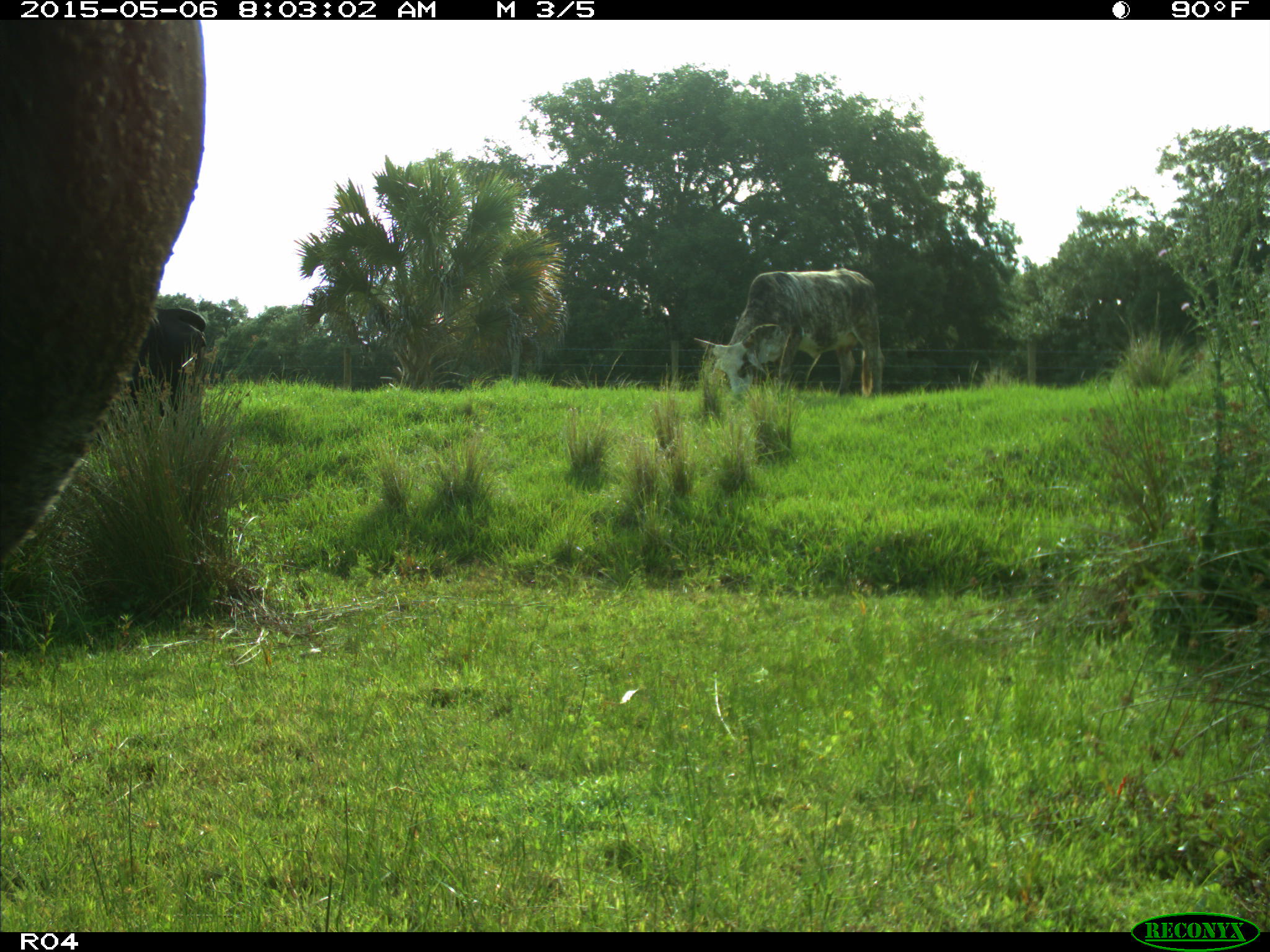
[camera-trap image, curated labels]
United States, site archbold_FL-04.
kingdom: Animalia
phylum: Chordata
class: Mammalia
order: Artiodactyla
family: Bovidae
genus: Bos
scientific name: Bos taurus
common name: domestic cow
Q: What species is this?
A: Bos taurus (domestic cow).